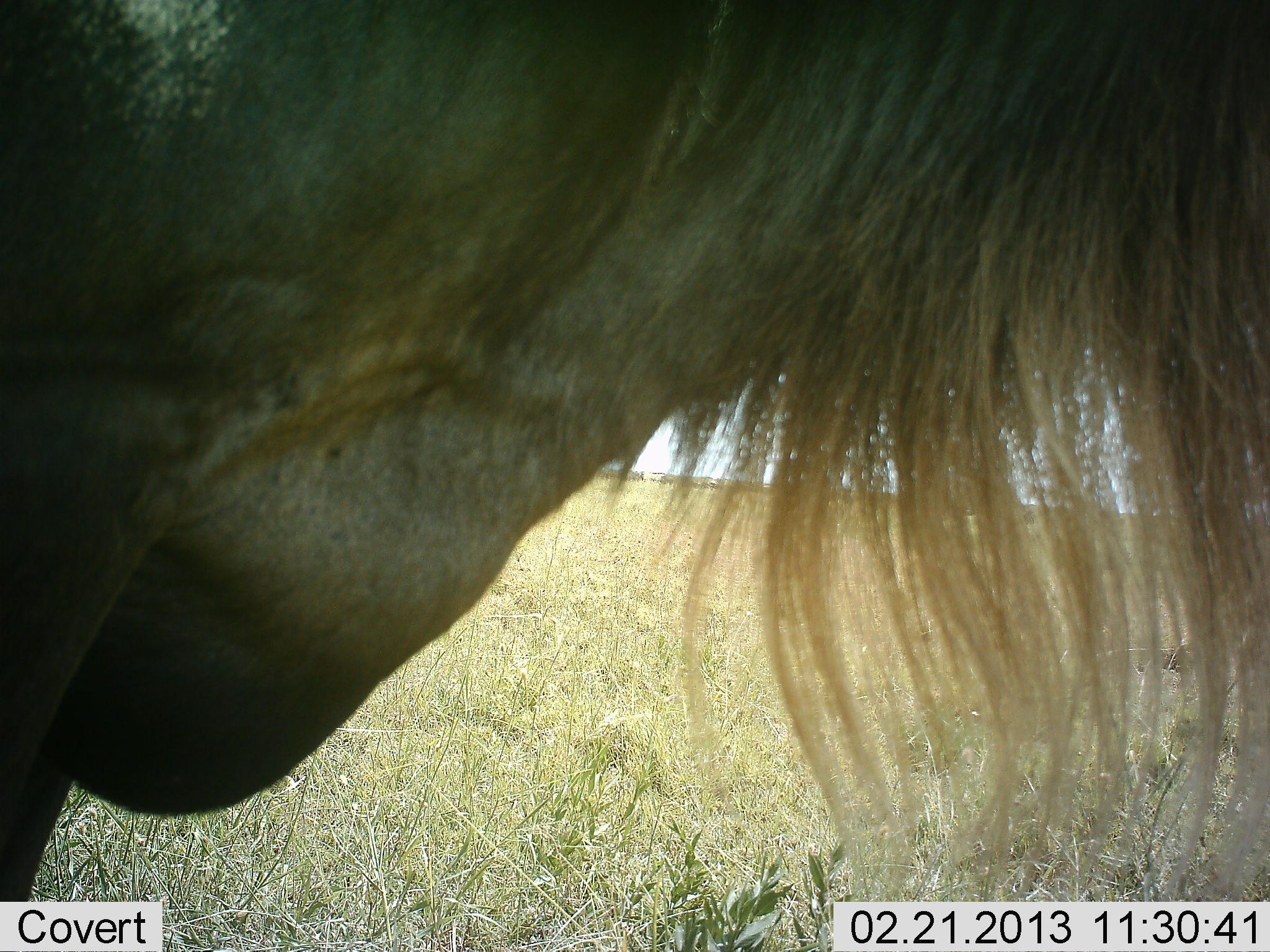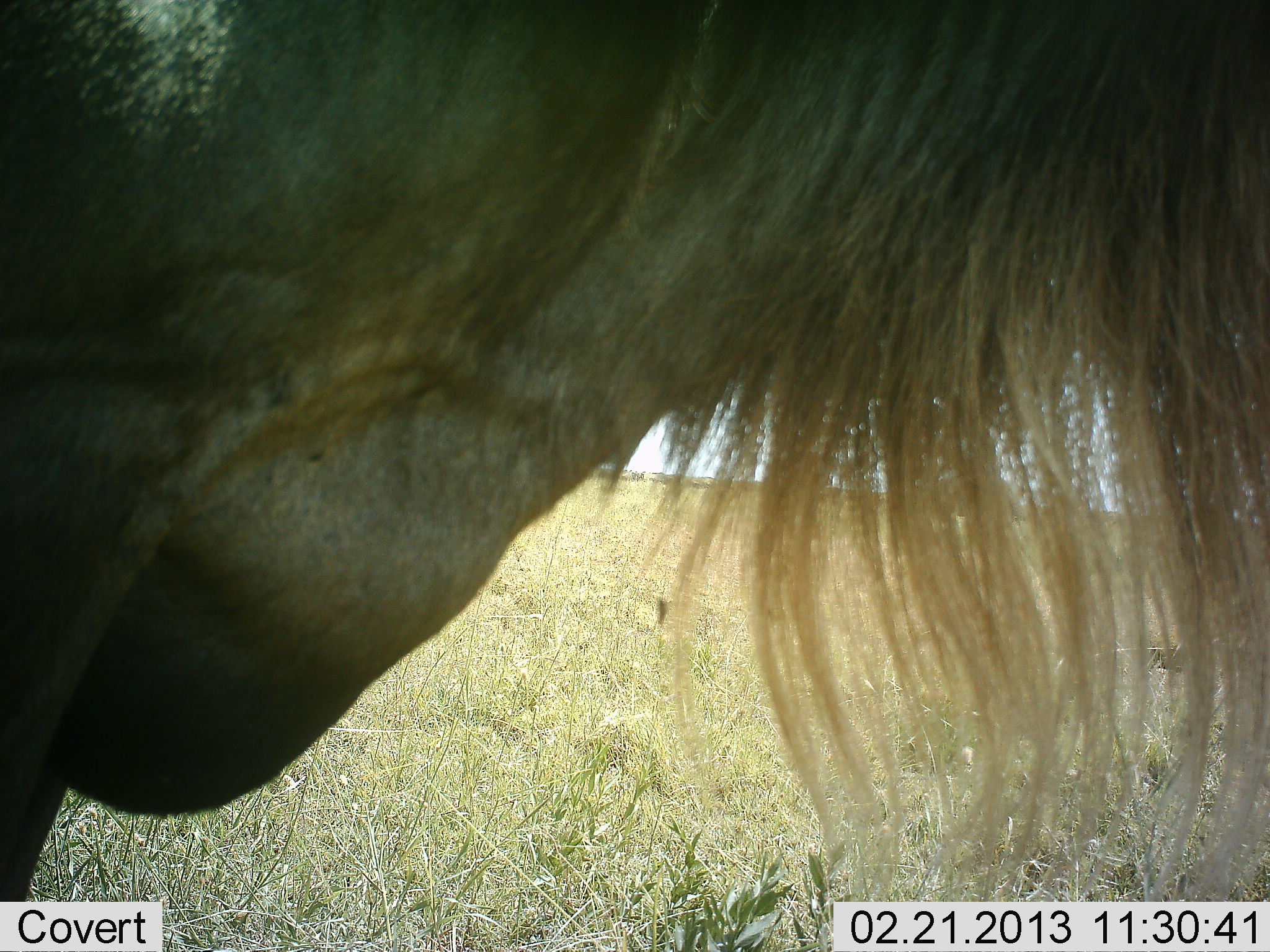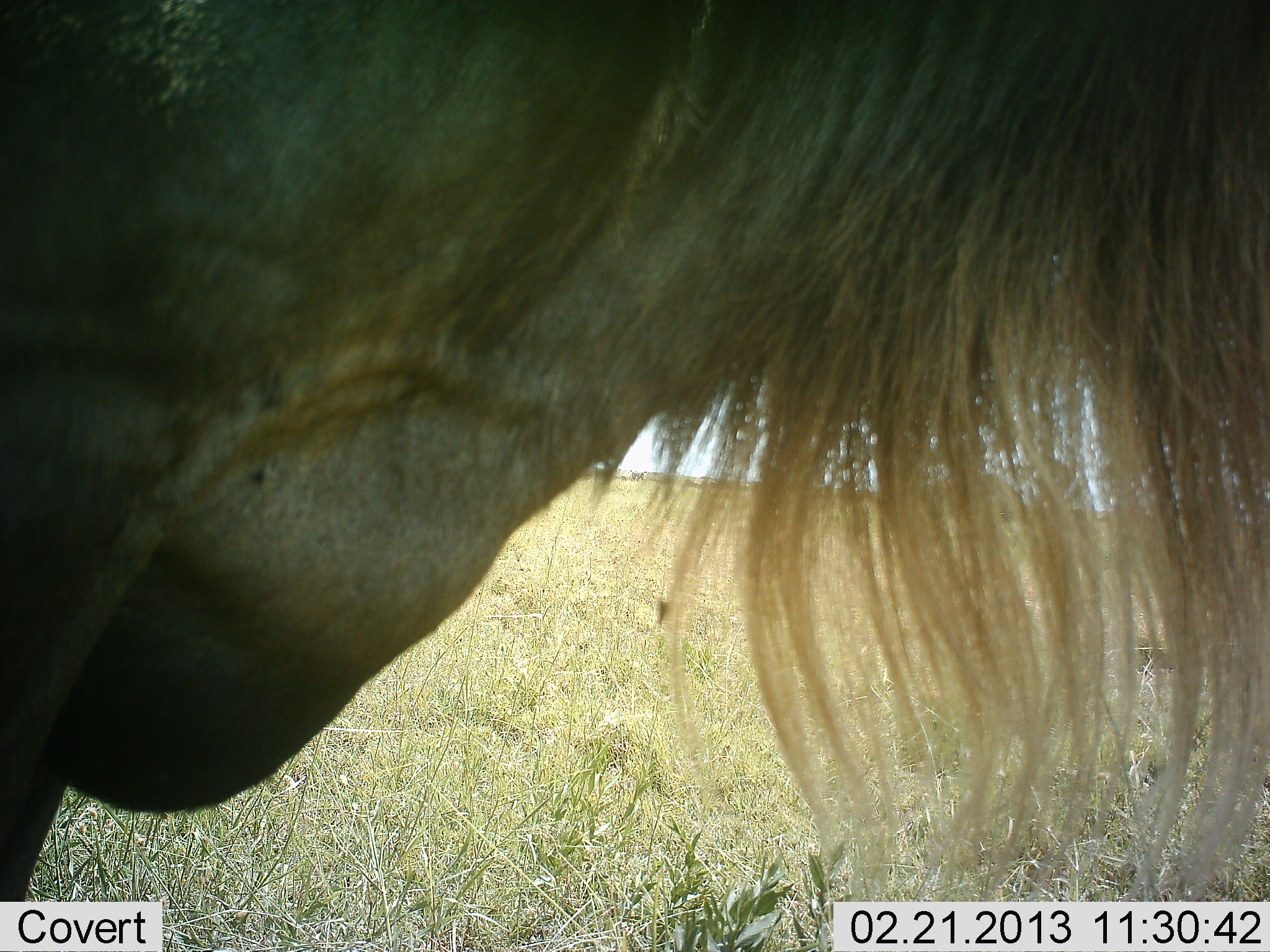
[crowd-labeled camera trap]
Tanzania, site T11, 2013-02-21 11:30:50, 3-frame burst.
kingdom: Animalia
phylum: Chordata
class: Mammalia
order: Artiodactyla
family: Bovidae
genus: Connochaetes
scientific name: Connochaetes taurinus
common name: blue wildebeest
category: wildebeest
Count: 1.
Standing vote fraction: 97%.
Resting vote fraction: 0%.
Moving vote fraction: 3%.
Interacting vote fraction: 0%.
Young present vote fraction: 0%.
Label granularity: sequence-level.